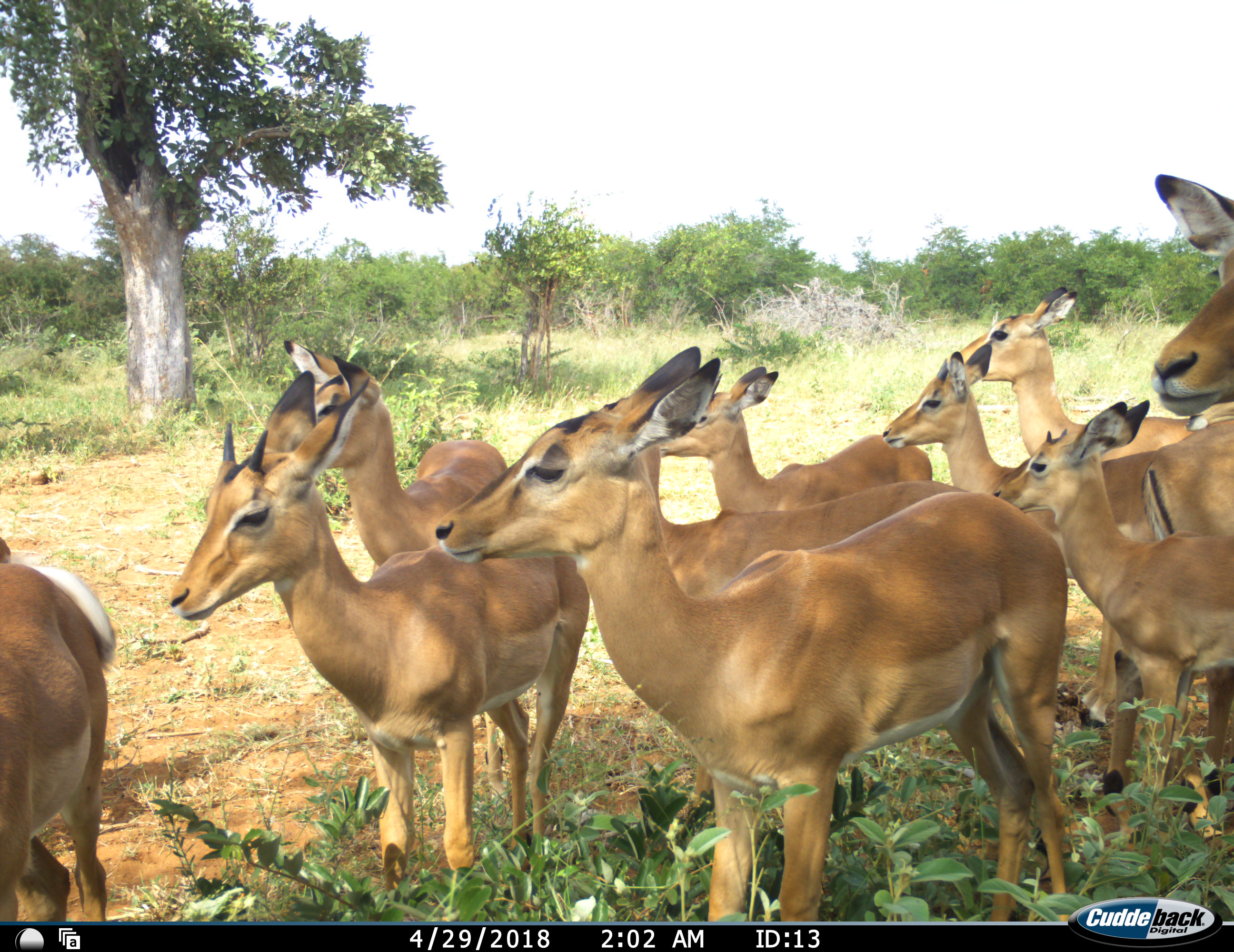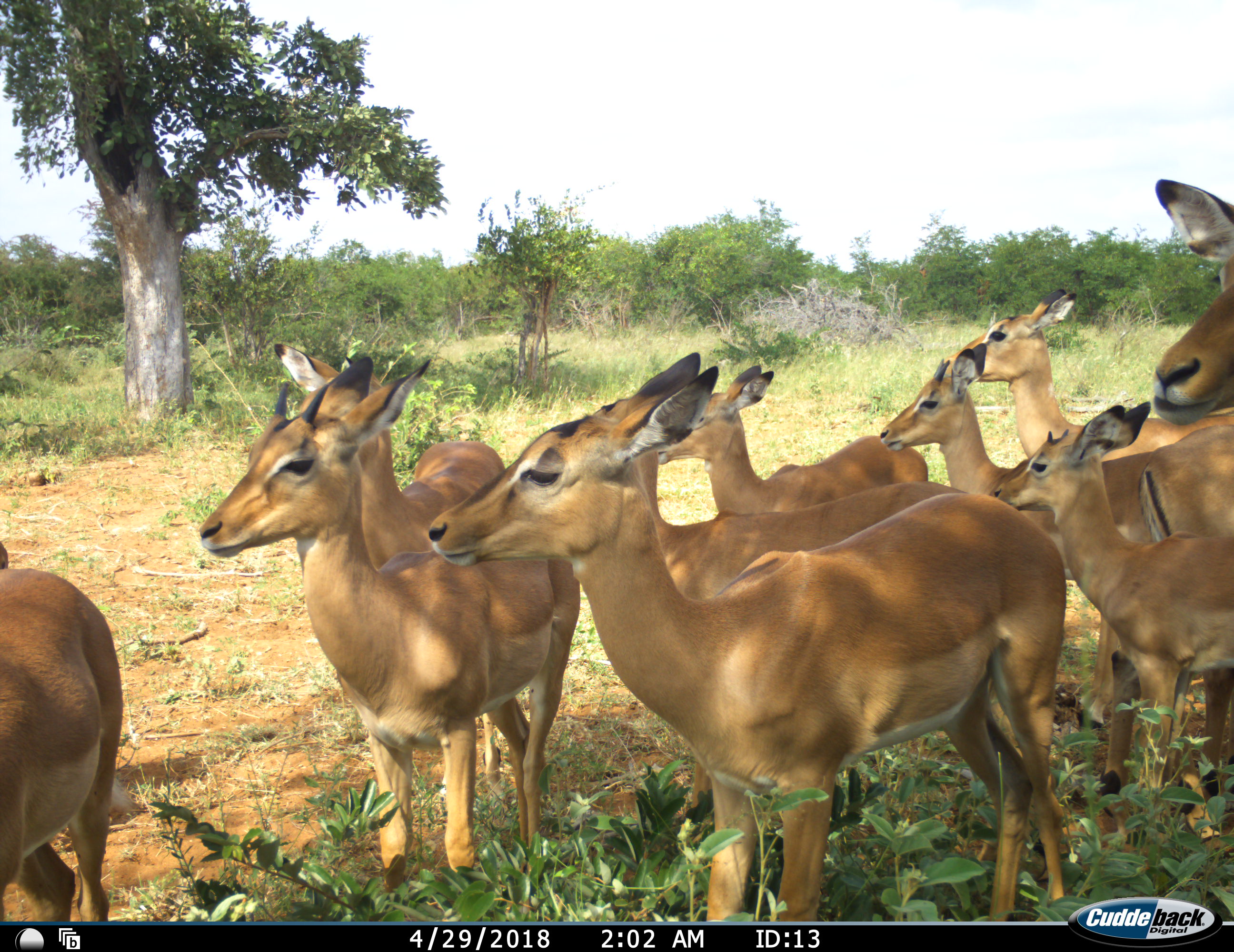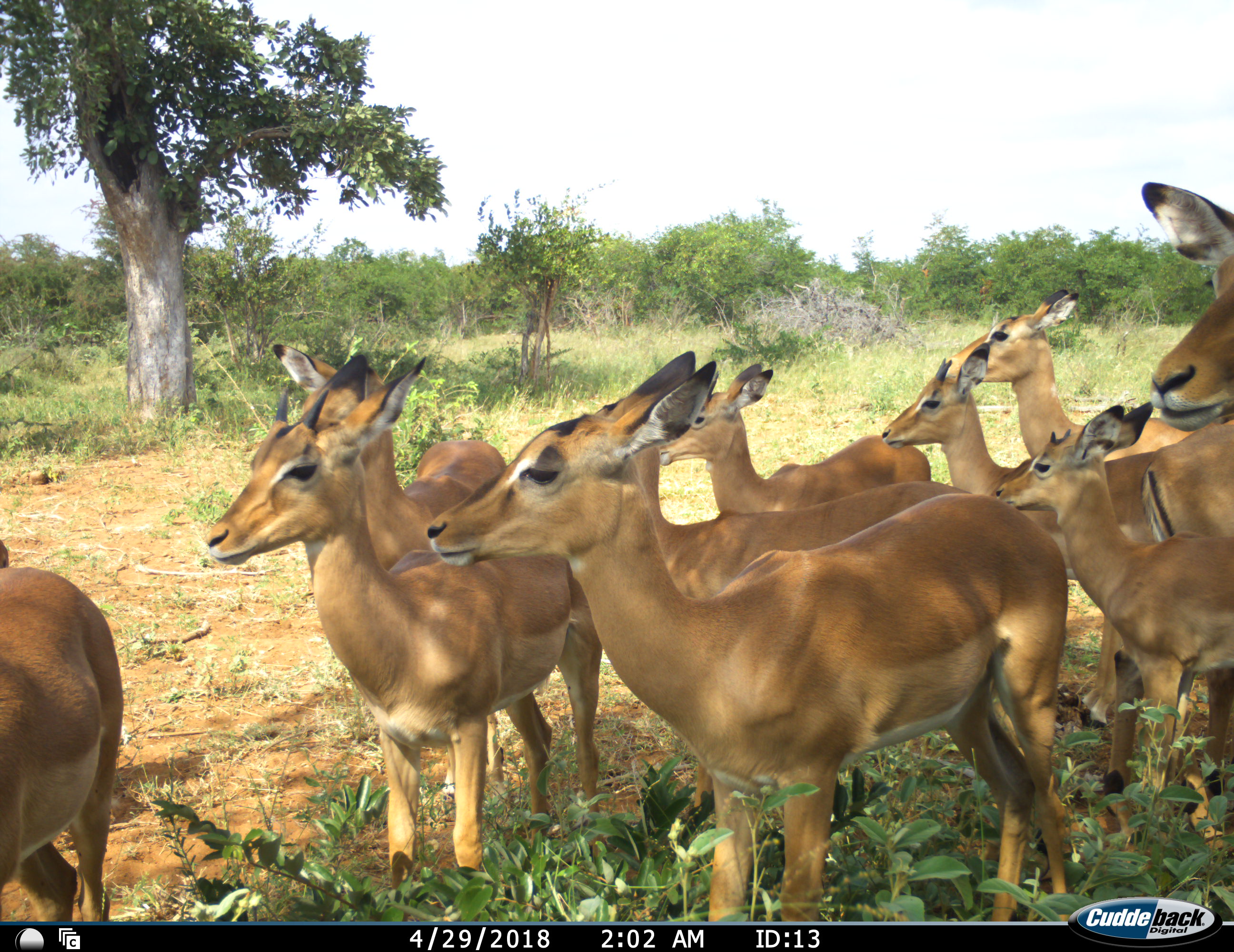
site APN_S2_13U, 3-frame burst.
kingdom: Animalia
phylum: Chordata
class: Mammalia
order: Artiodactyla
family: Bovidae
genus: Aepyceros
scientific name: Aepyceros melampus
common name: impala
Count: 10.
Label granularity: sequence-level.